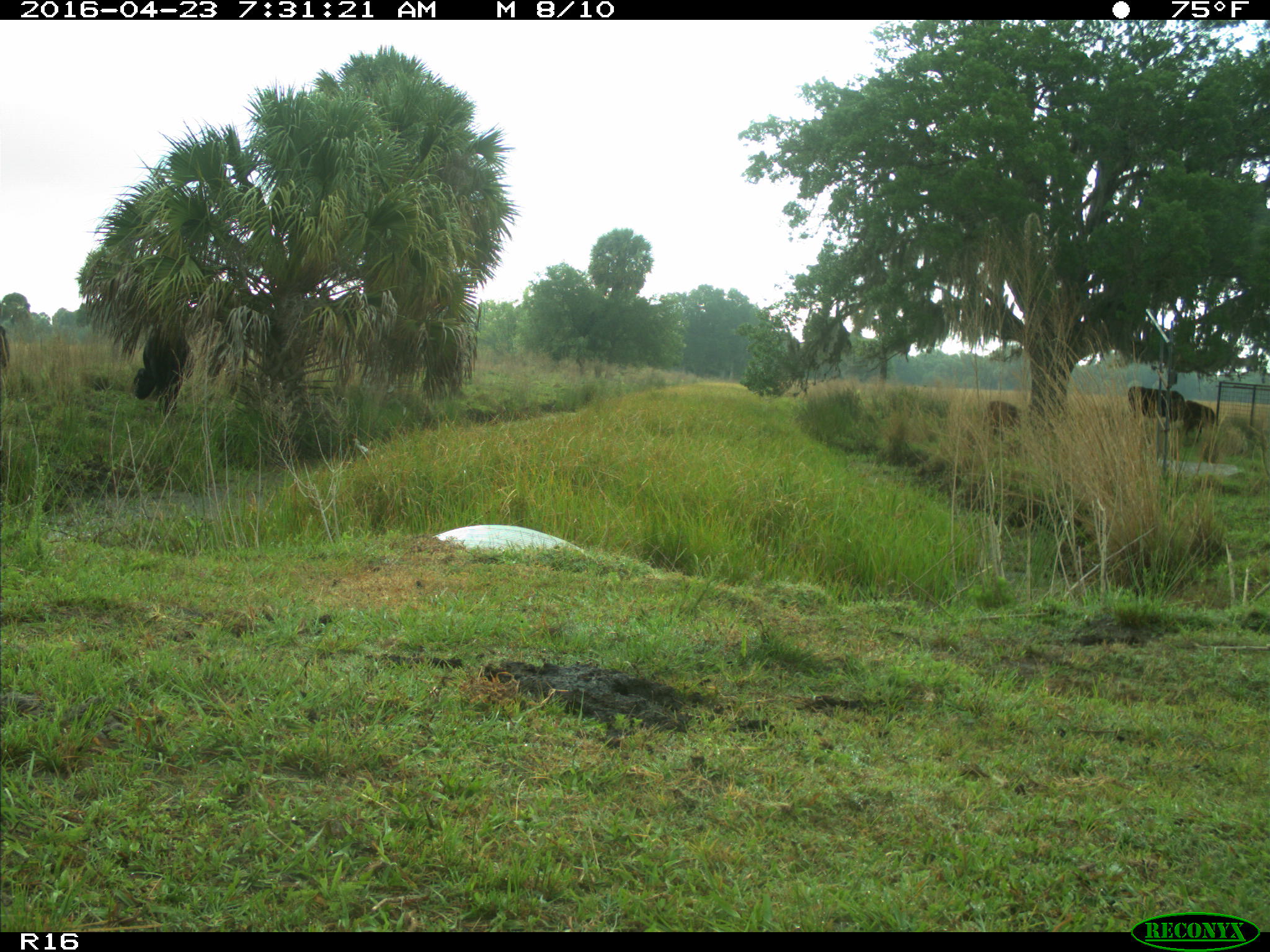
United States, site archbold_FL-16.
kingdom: Animalia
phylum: Chordata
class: Mammalia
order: Artiodactyla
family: Bovidae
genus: Bos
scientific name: Bos taurus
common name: domestic cow